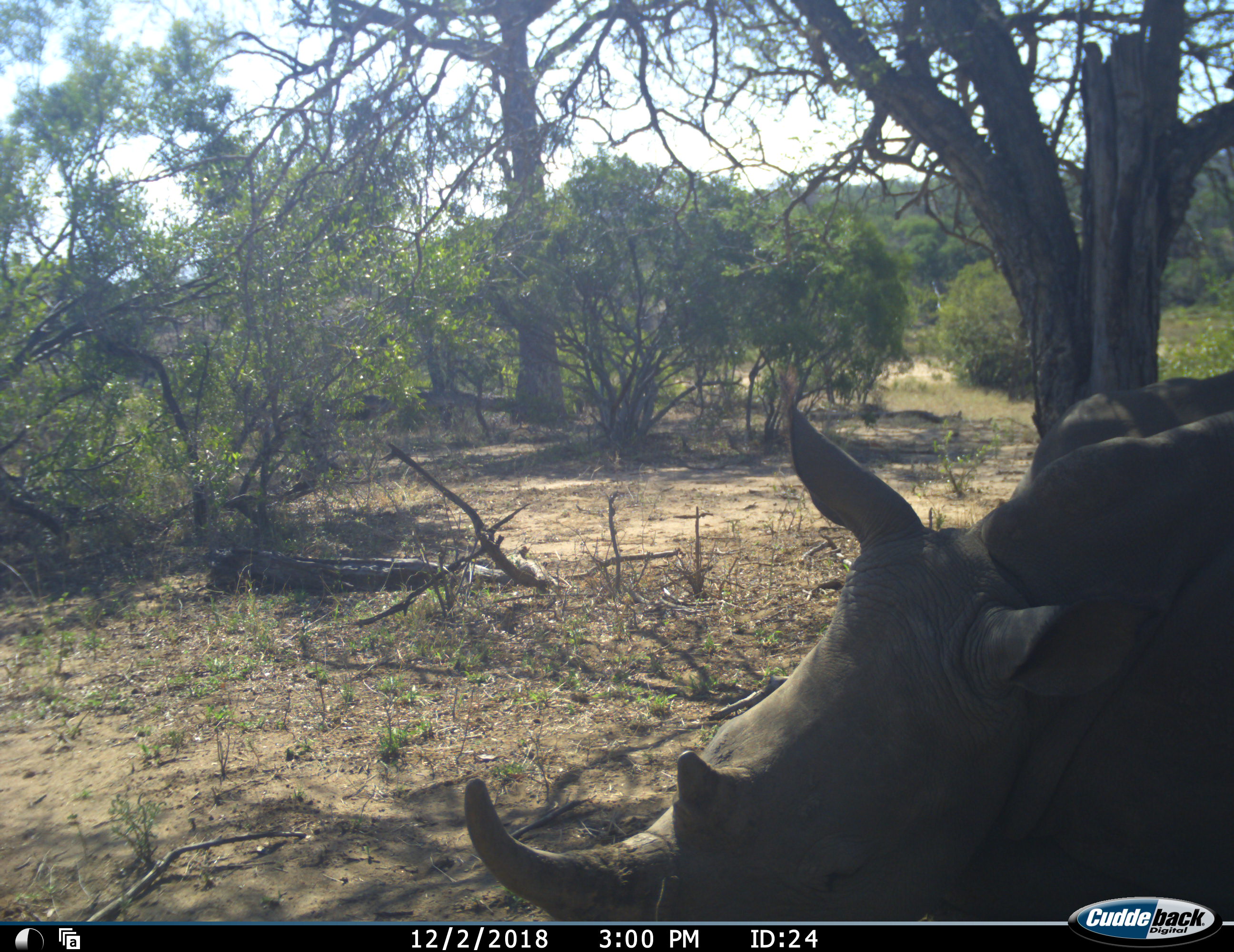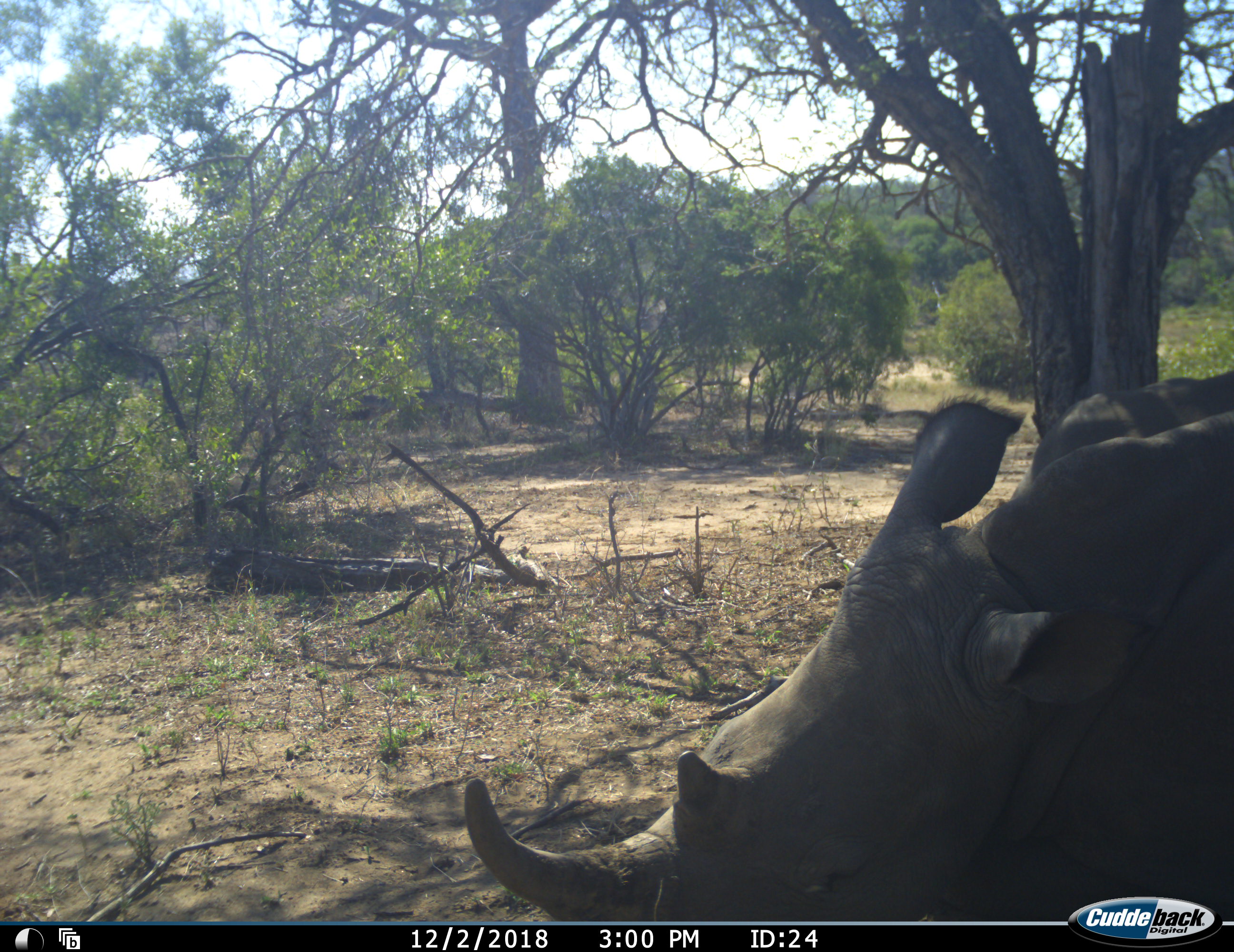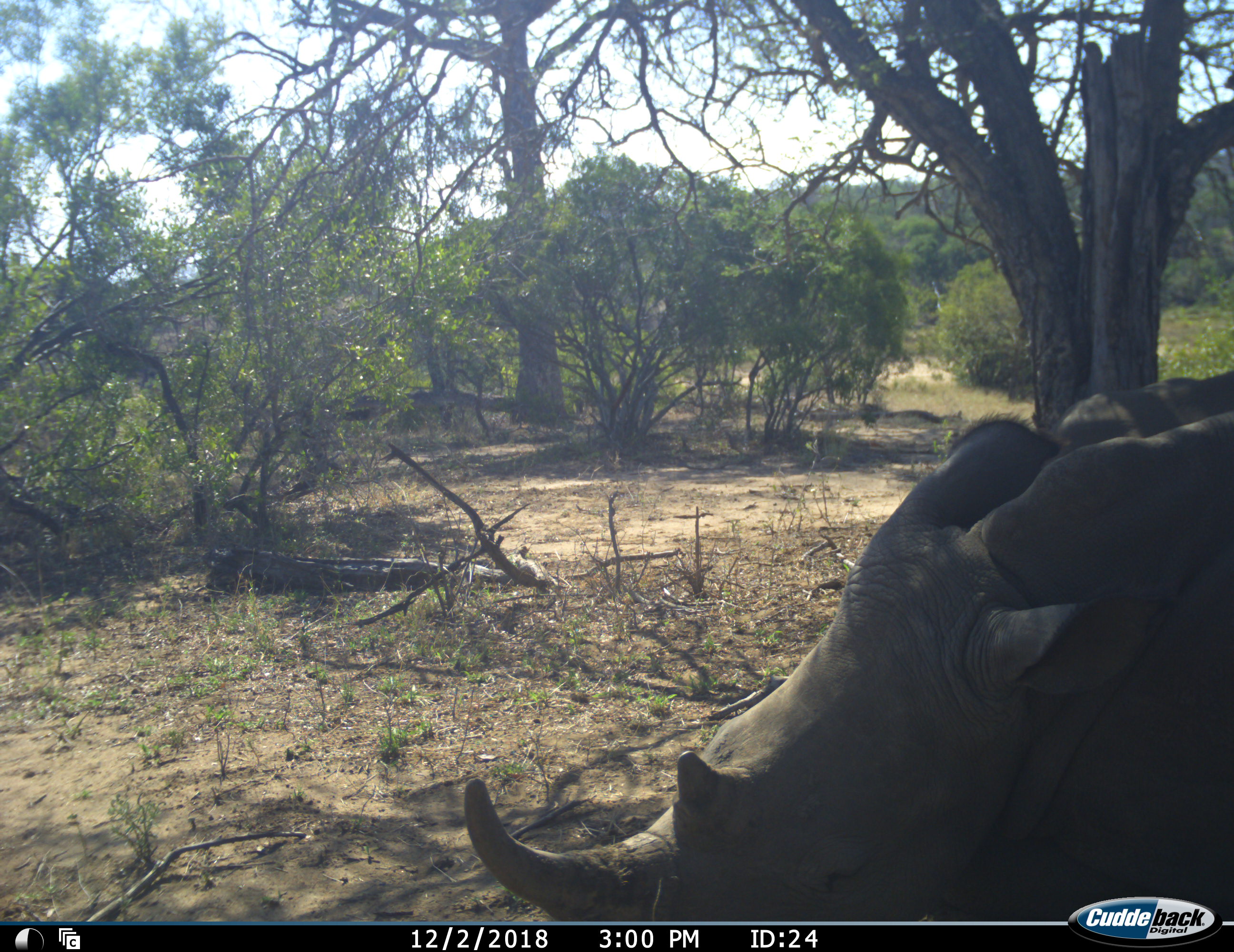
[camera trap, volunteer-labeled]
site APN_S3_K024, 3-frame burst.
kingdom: Animalia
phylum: Chordata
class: Mammalia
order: Perissodactyla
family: Rhinocerotidae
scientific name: Rhinocerotidae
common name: unknown rhinoceros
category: rhinocerosunknown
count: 2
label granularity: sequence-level